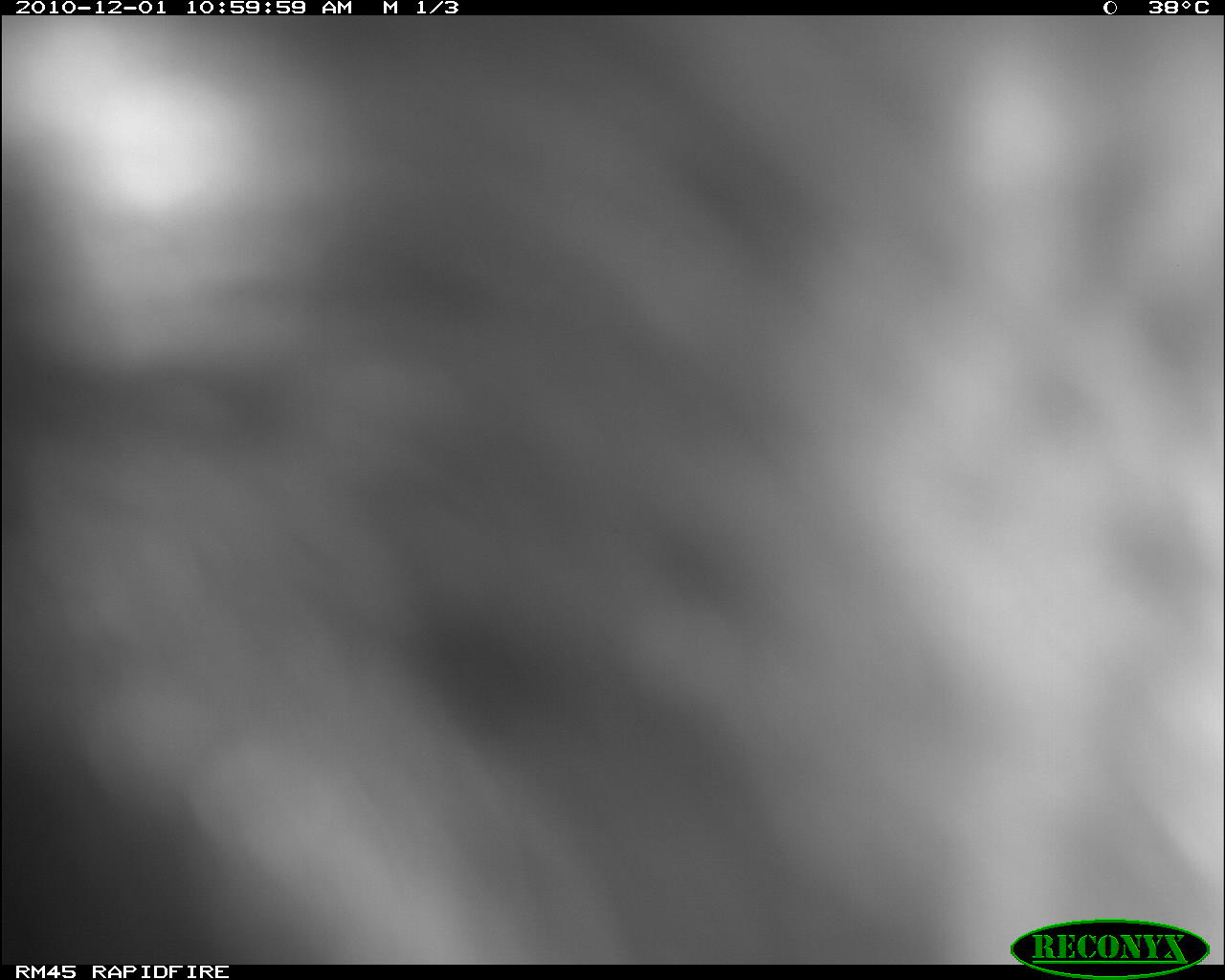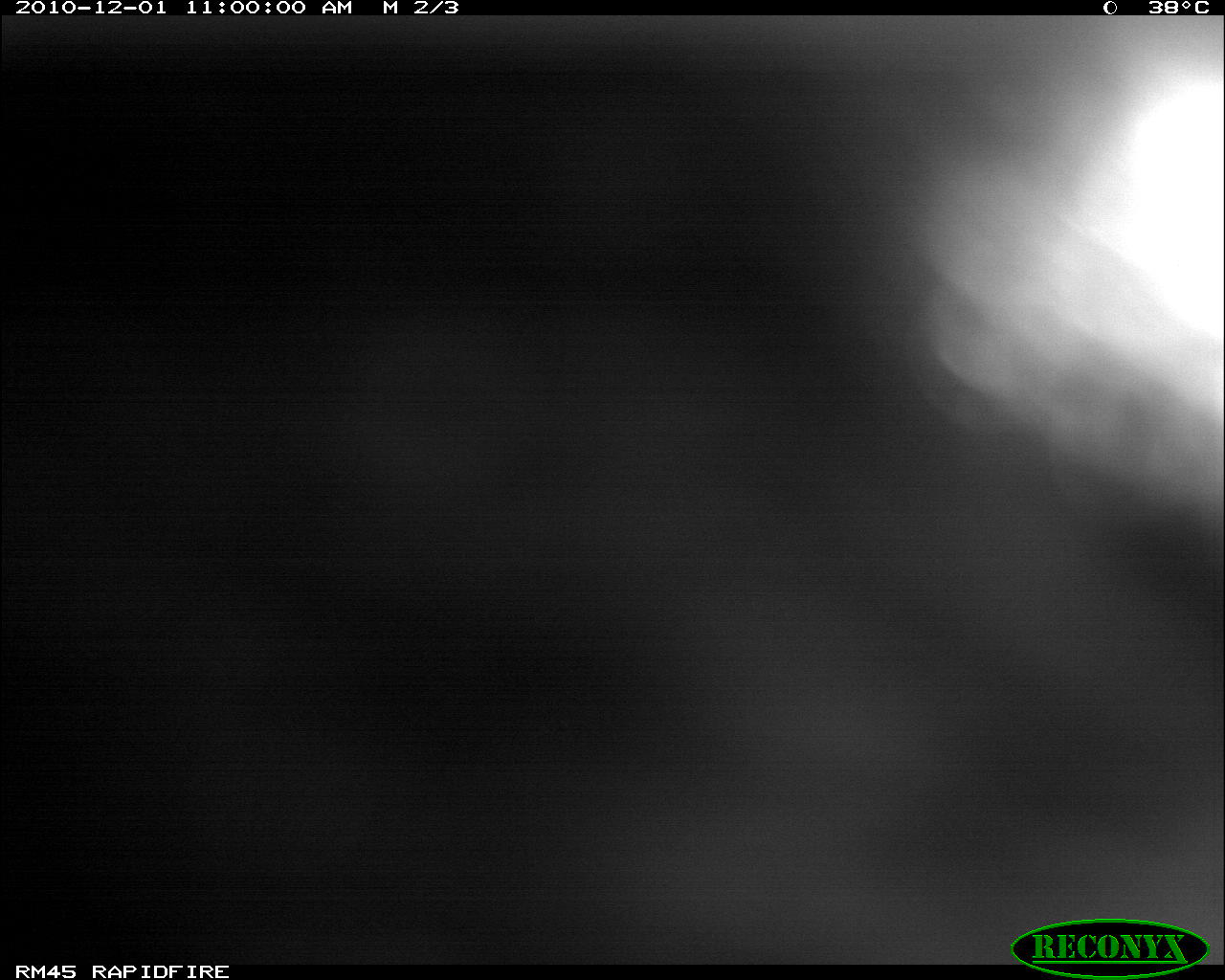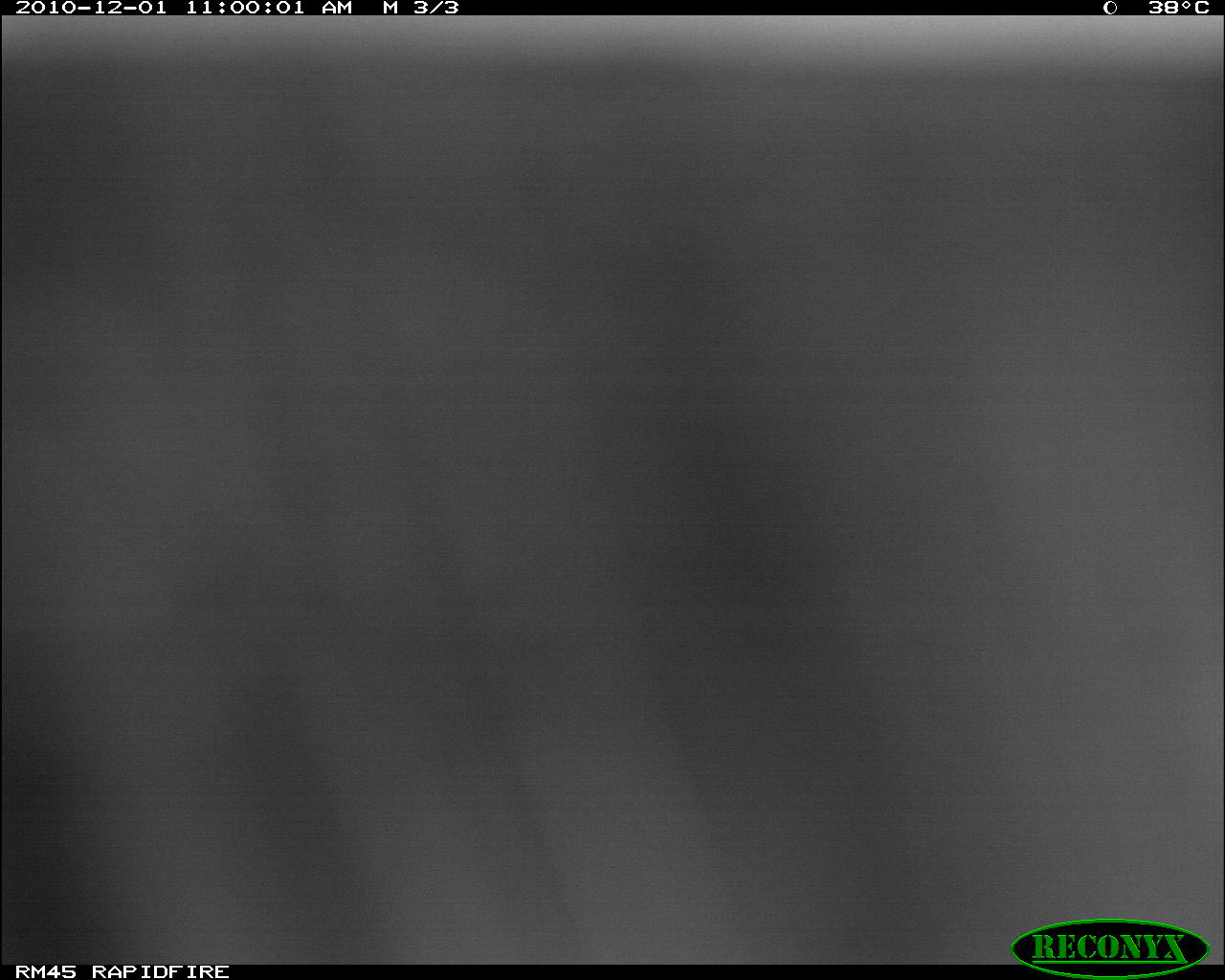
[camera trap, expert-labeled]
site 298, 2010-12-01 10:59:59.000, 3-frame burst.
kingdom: Animalia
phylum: Chordata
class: Mammalia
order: Artiodactyla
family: Bovidae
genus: Bos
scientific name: Bos taurus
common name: domestic cattle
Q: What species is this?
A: Bos taurus (domestic cattle).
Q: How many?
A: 1.